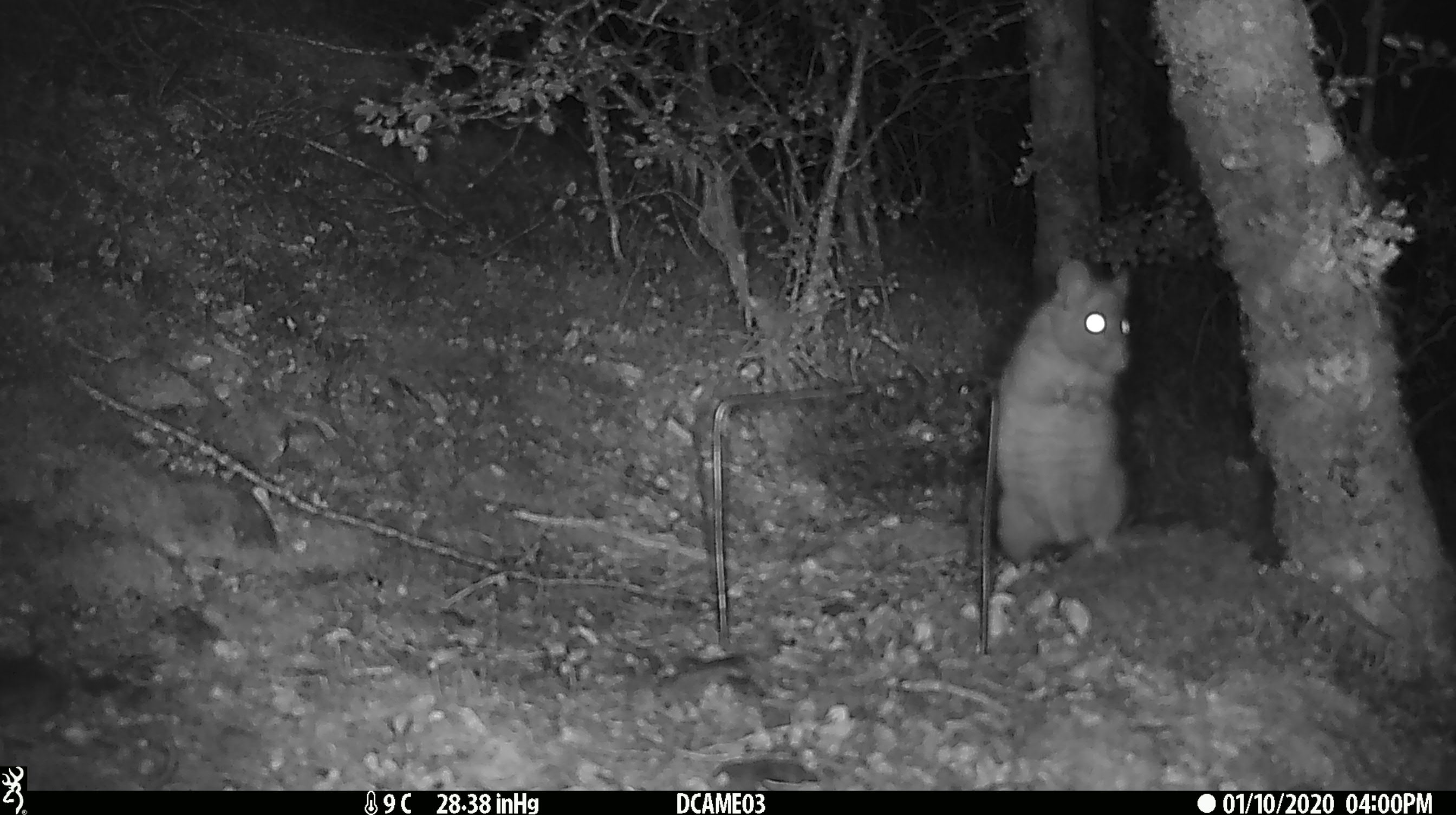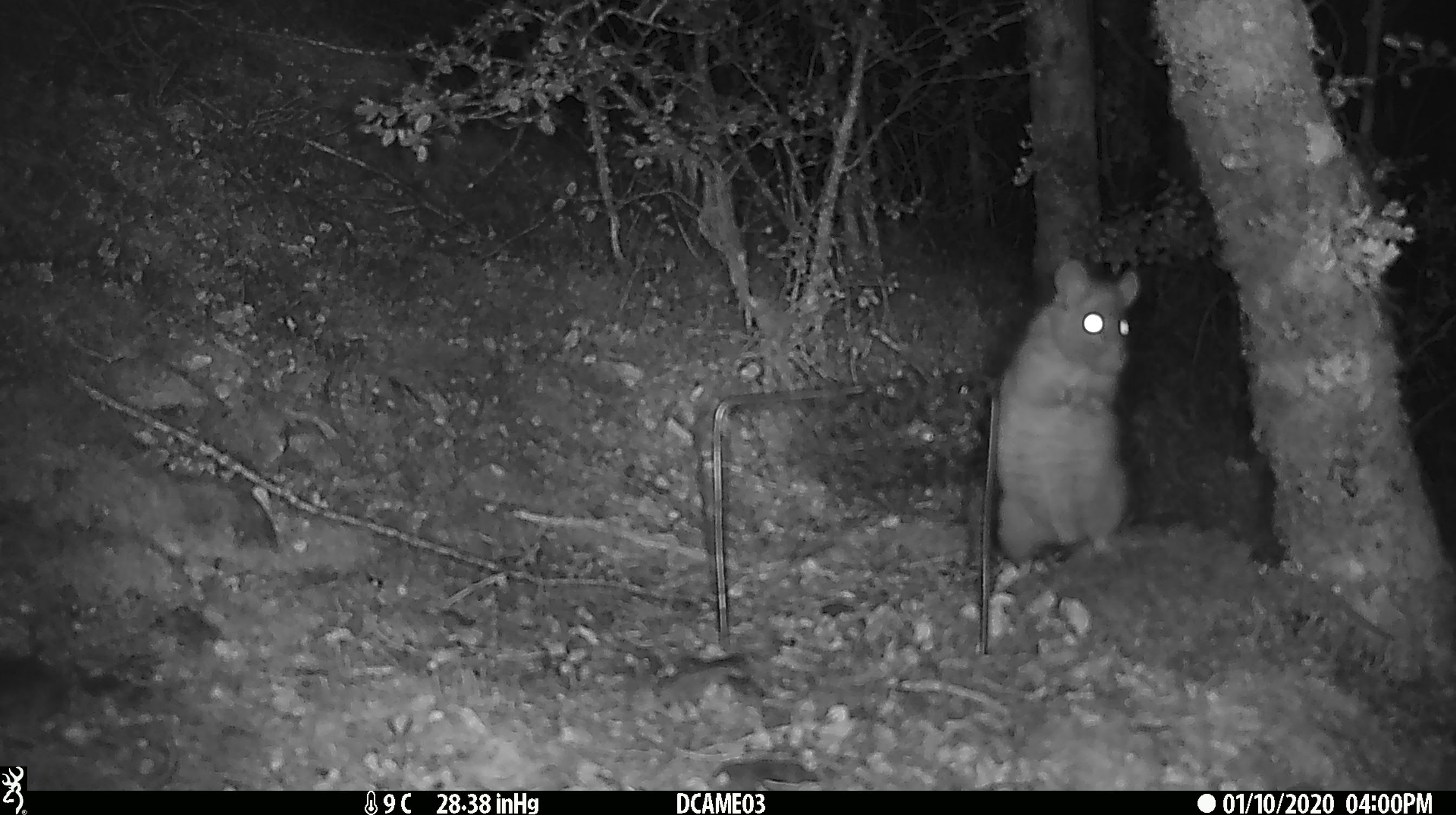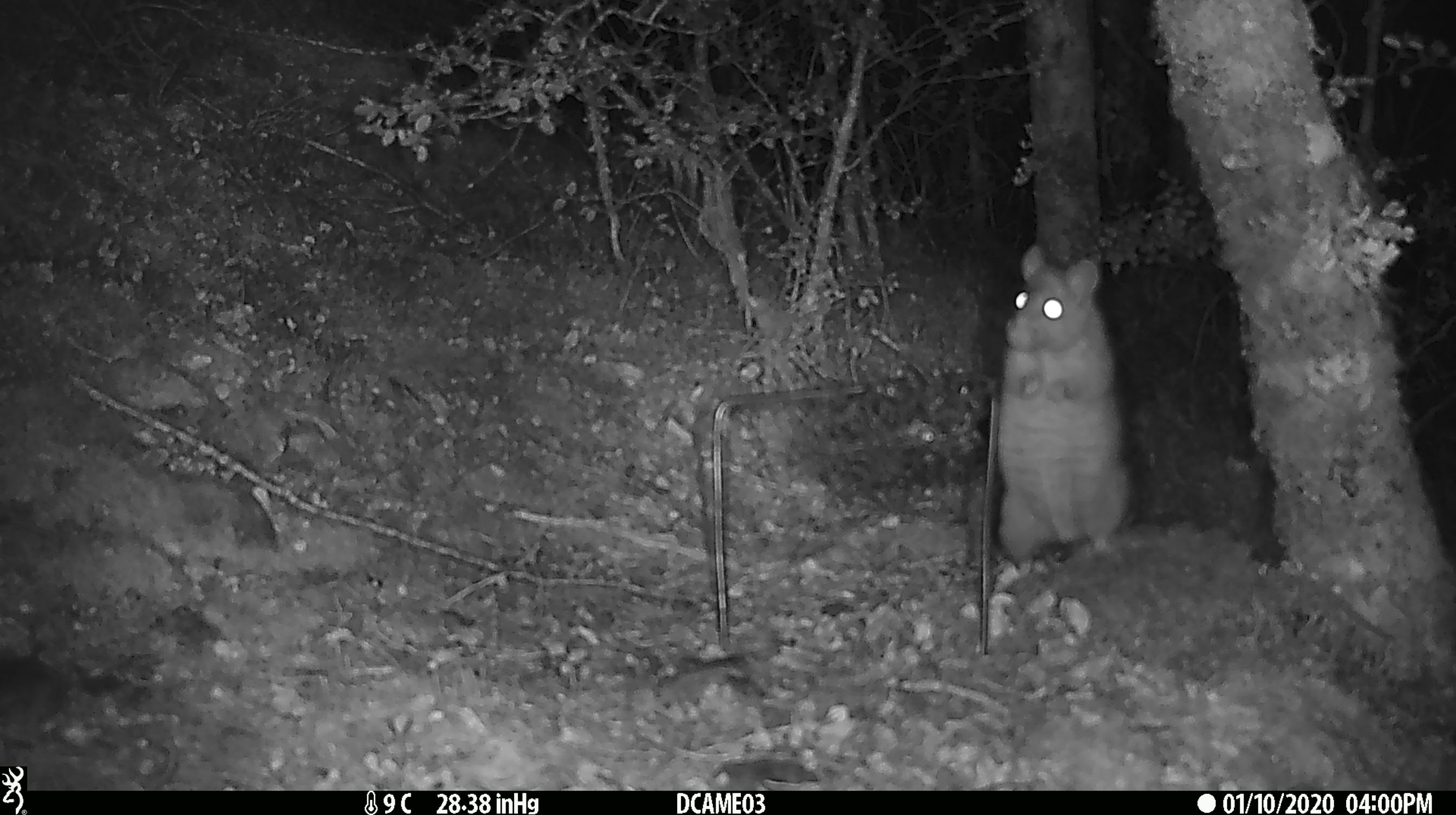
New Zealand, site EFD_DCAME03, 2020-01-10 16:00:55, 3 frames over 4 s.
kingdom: Animalia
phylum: Chordata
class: Mammalia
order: Rodentia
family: Muridae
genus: Rattus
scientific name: Rattus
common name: rat